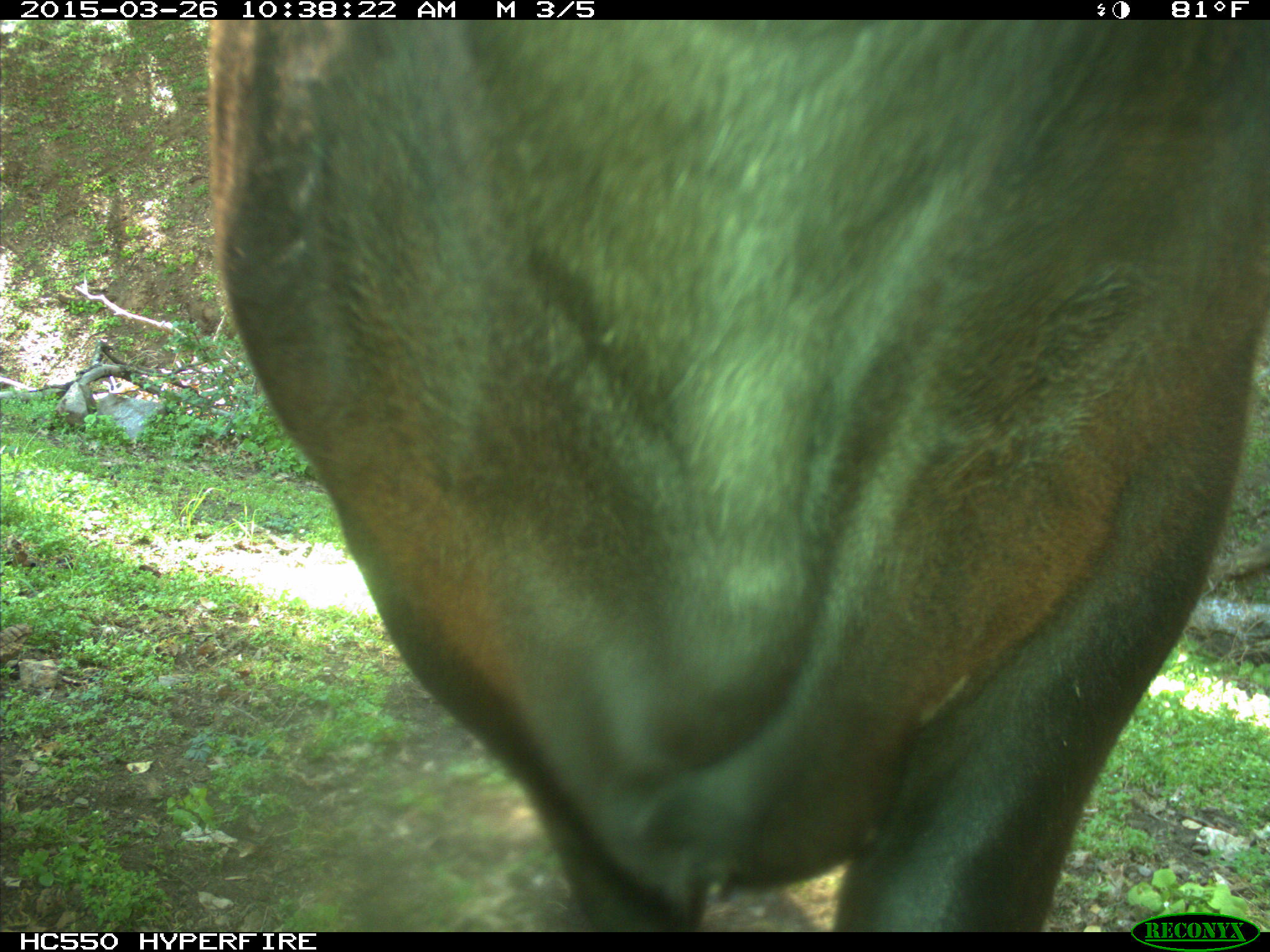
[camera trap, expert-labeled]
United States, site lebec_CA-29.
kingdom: Animalia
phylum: Chordata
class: Mammalia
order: Artiodactyla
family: Bovidae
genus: Bos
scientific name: Bos taurus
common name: domestic cow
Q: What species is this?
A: Bos taurus (domestic cow).